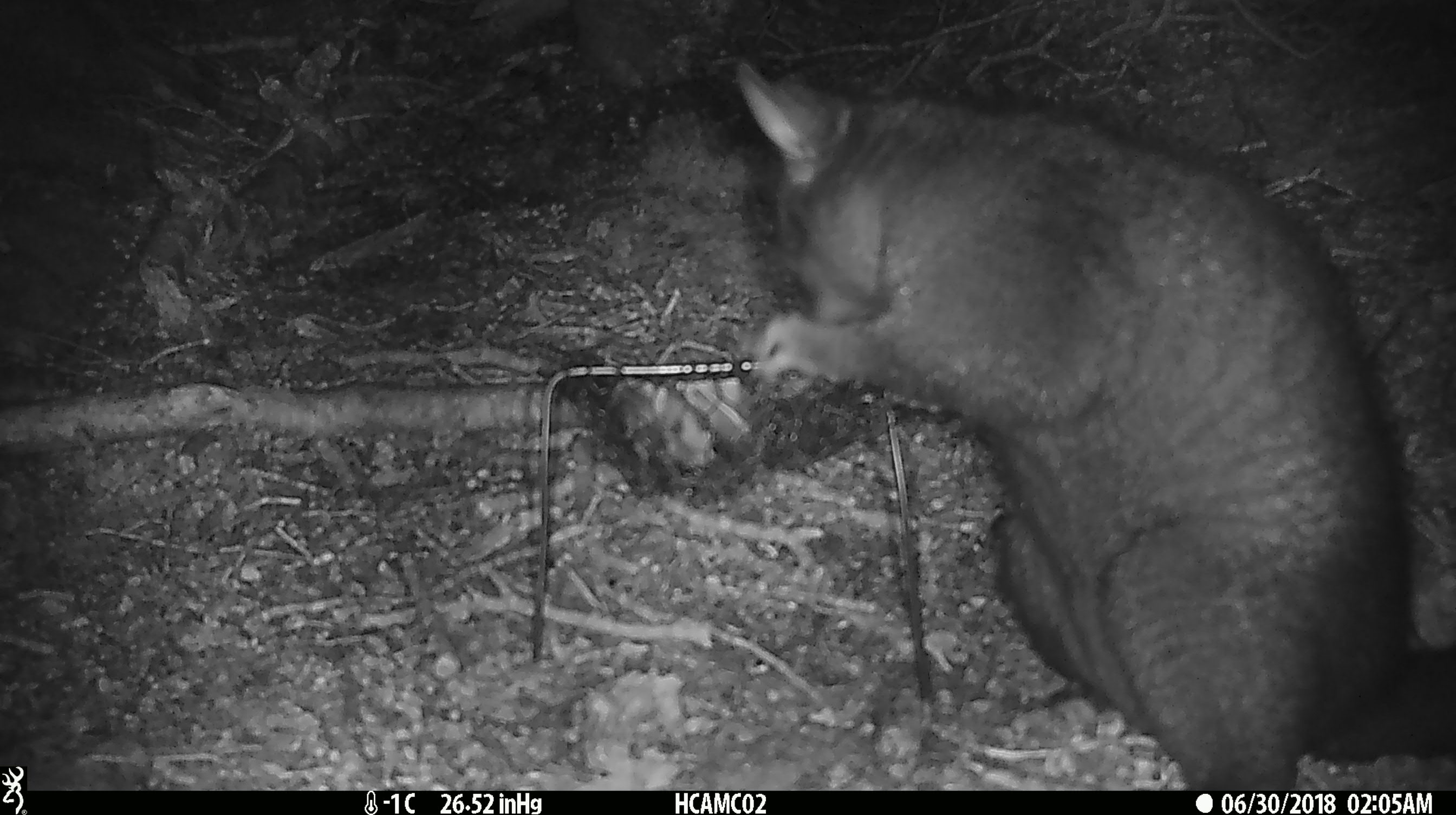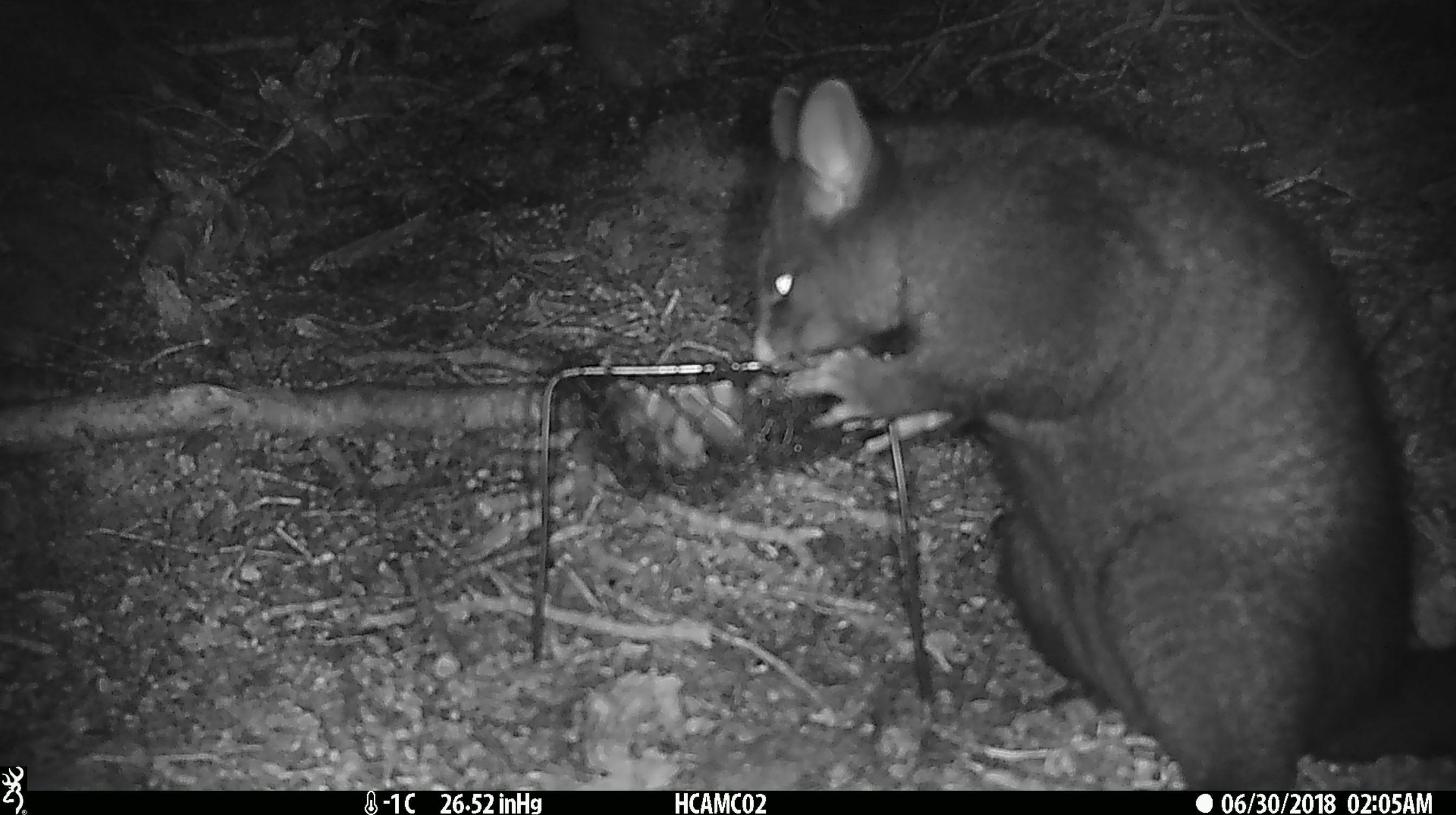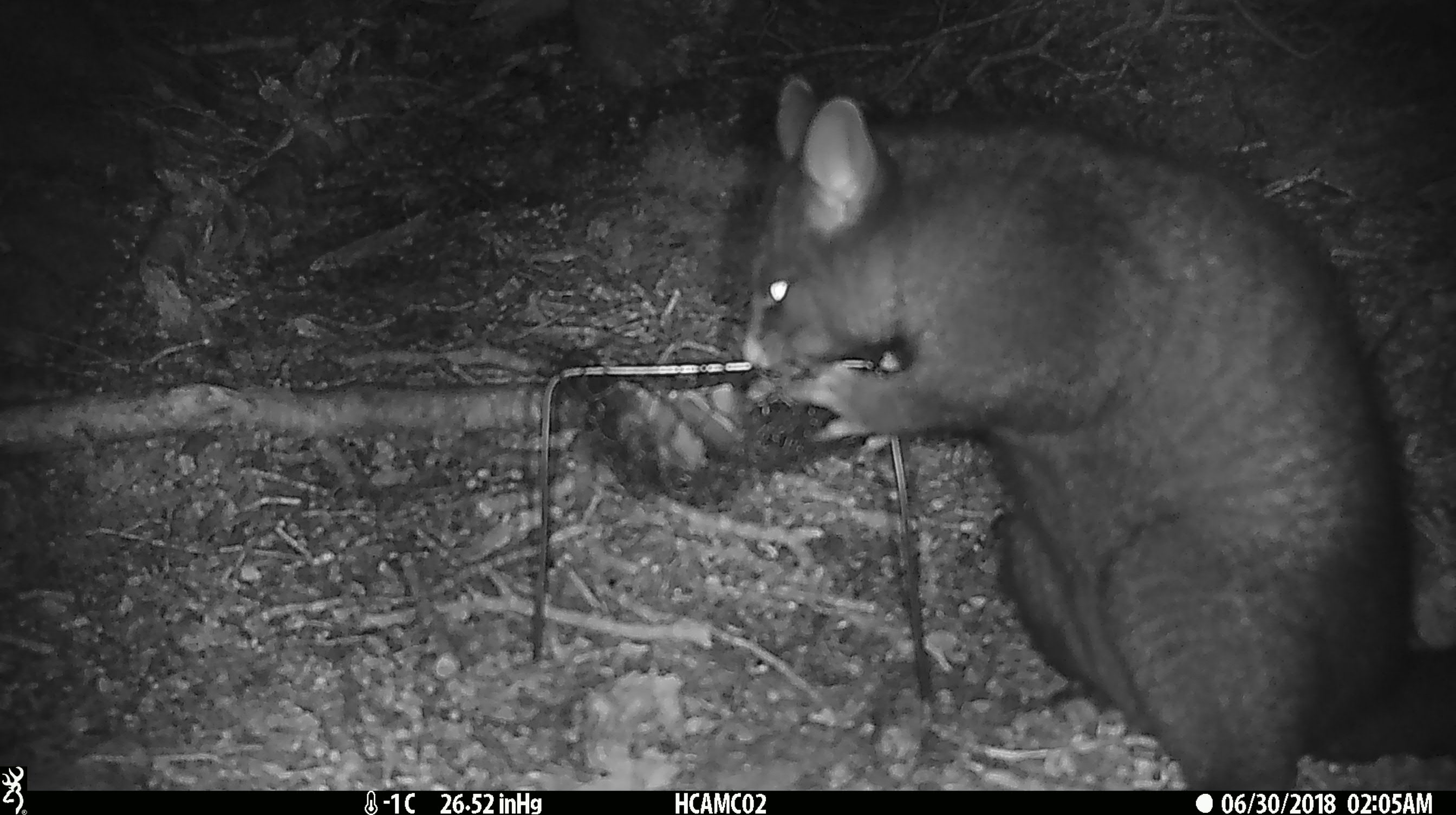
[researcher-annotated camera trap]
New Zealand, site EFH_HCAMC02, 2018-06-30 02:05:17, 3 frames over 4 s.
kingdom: Animalia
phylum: Chordata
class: Mammalia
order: Diprotodontia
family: Phalangeridae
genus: Trichosurus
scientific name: Trichosurus vulpecula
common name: common brushtail possum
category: possum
Possum (common brushtail possum) (Trichosurus vulpecula).